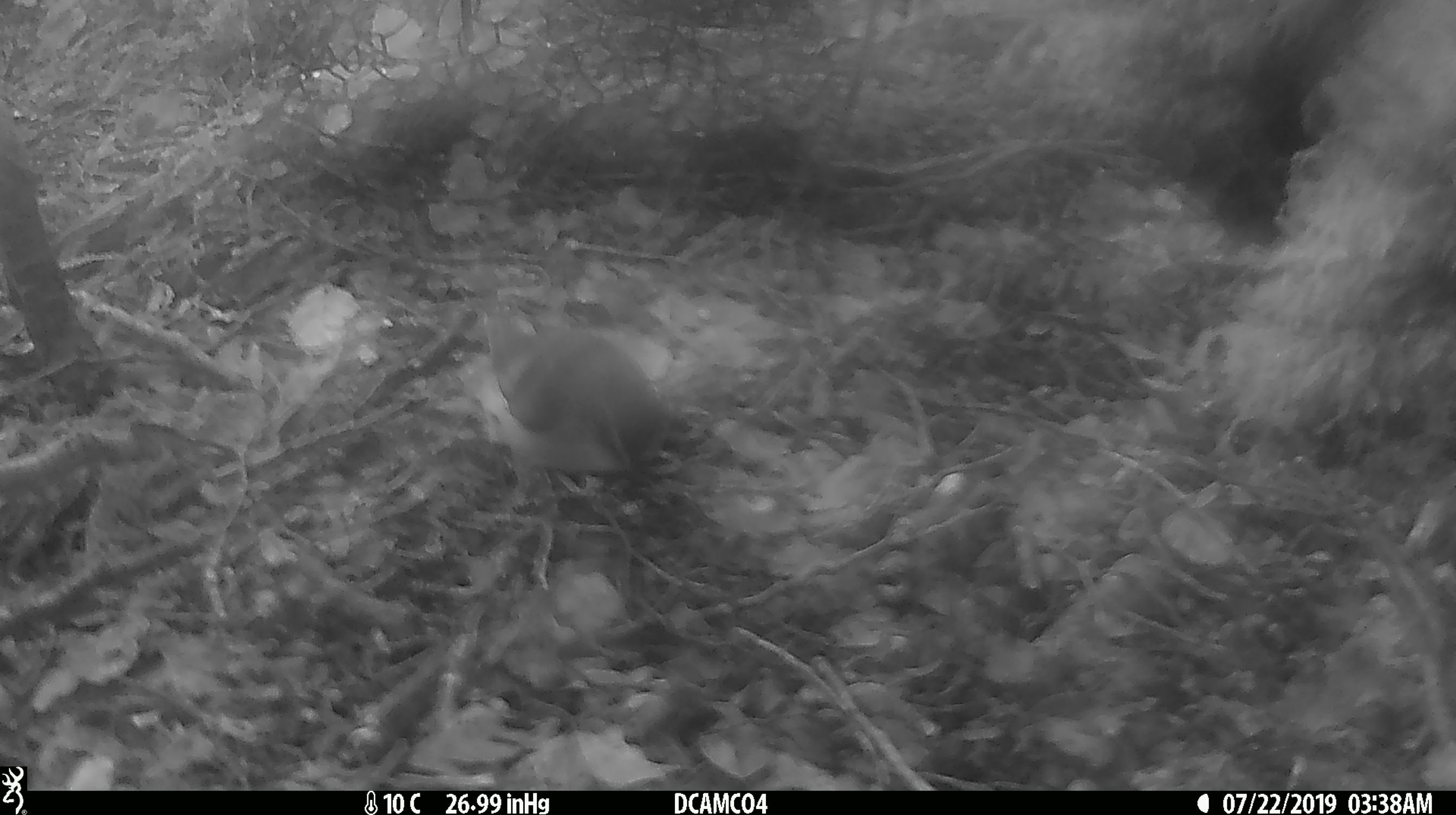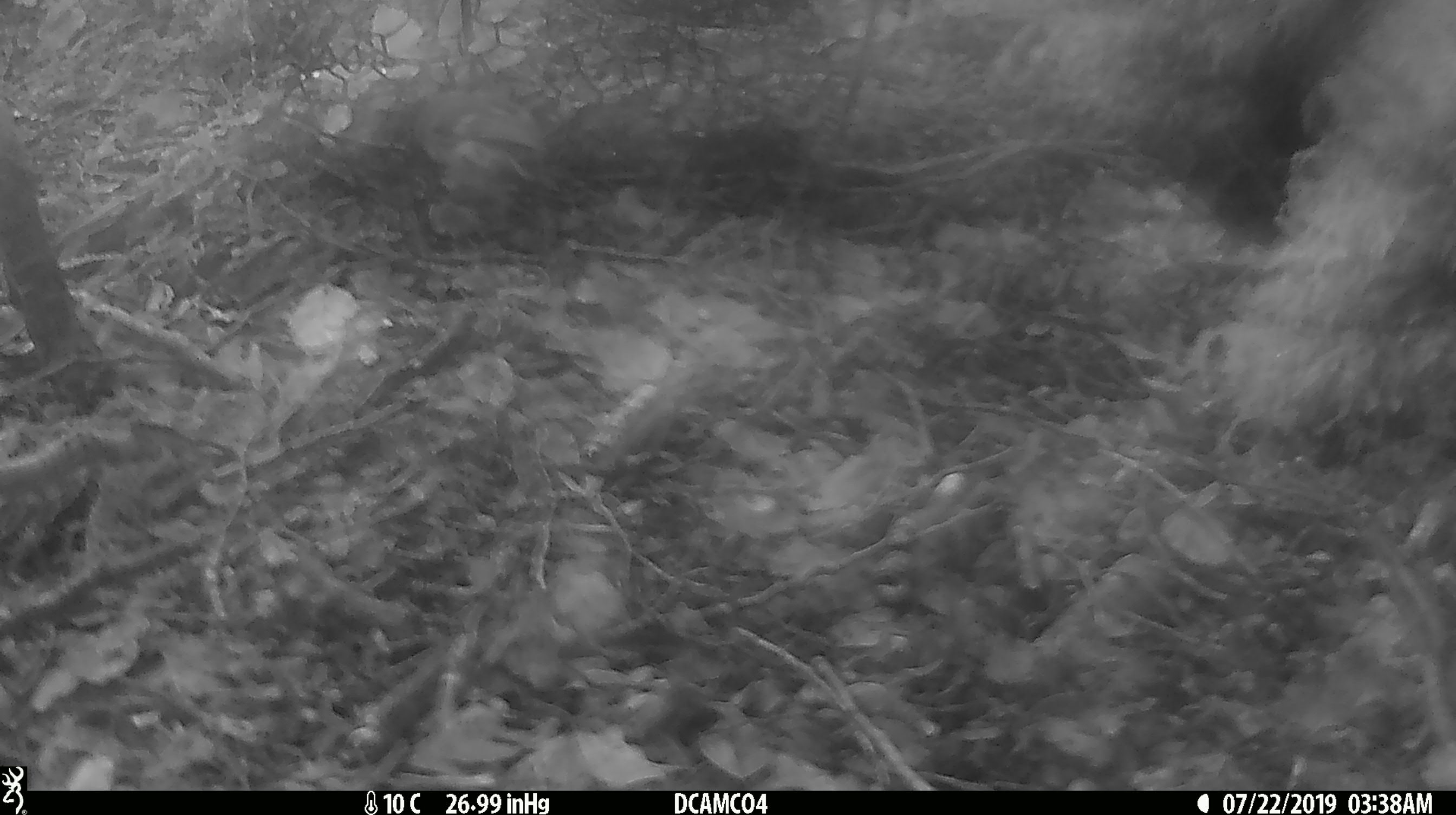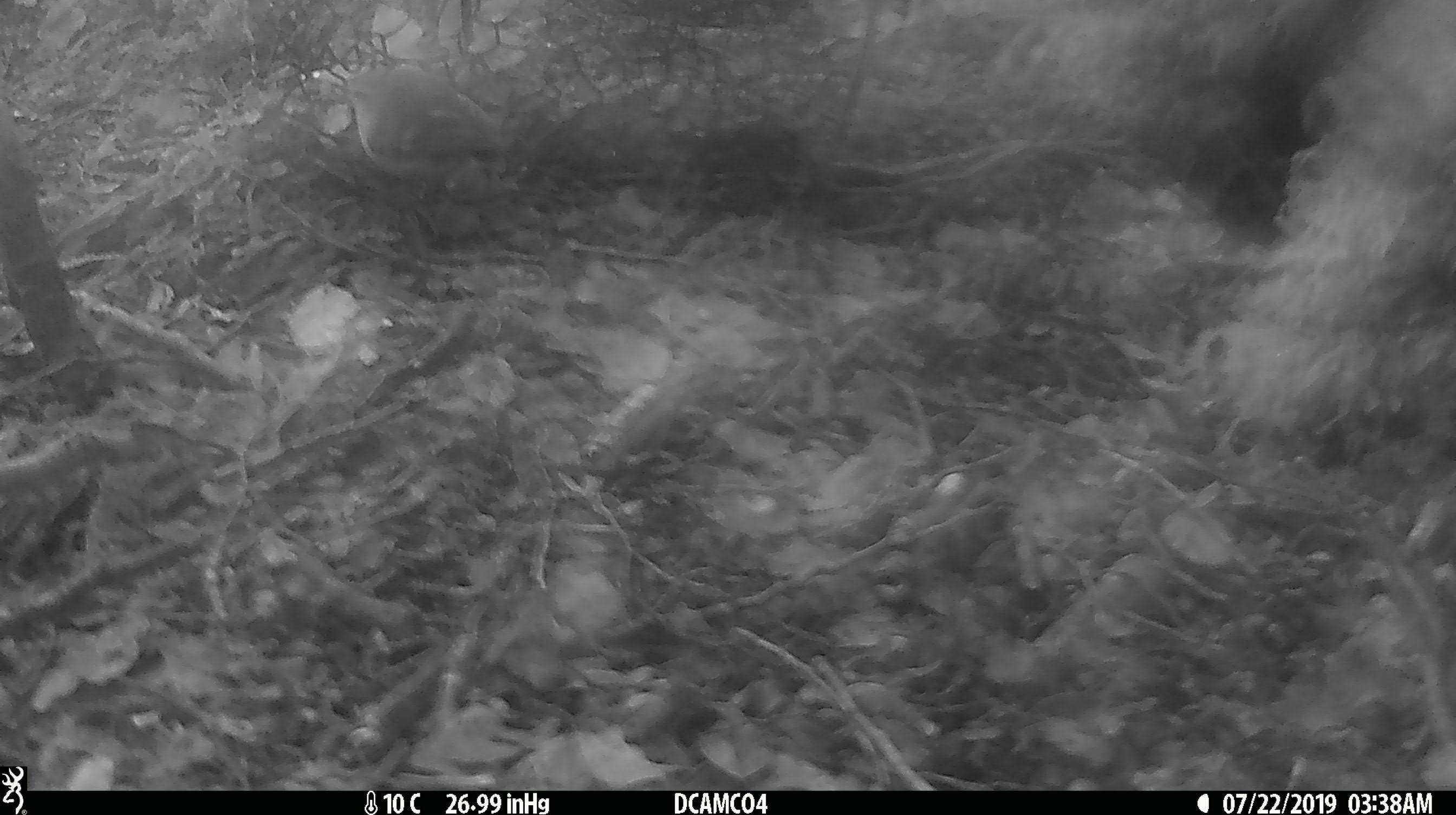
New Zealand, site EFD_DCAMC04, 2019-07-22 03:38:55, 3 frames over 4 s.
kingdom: Animalia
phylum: Chordata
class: Aves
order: Passeriformes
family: Acanthisittidae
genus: Acanthisitta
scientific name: Acanthisitta chloris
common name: rifleman